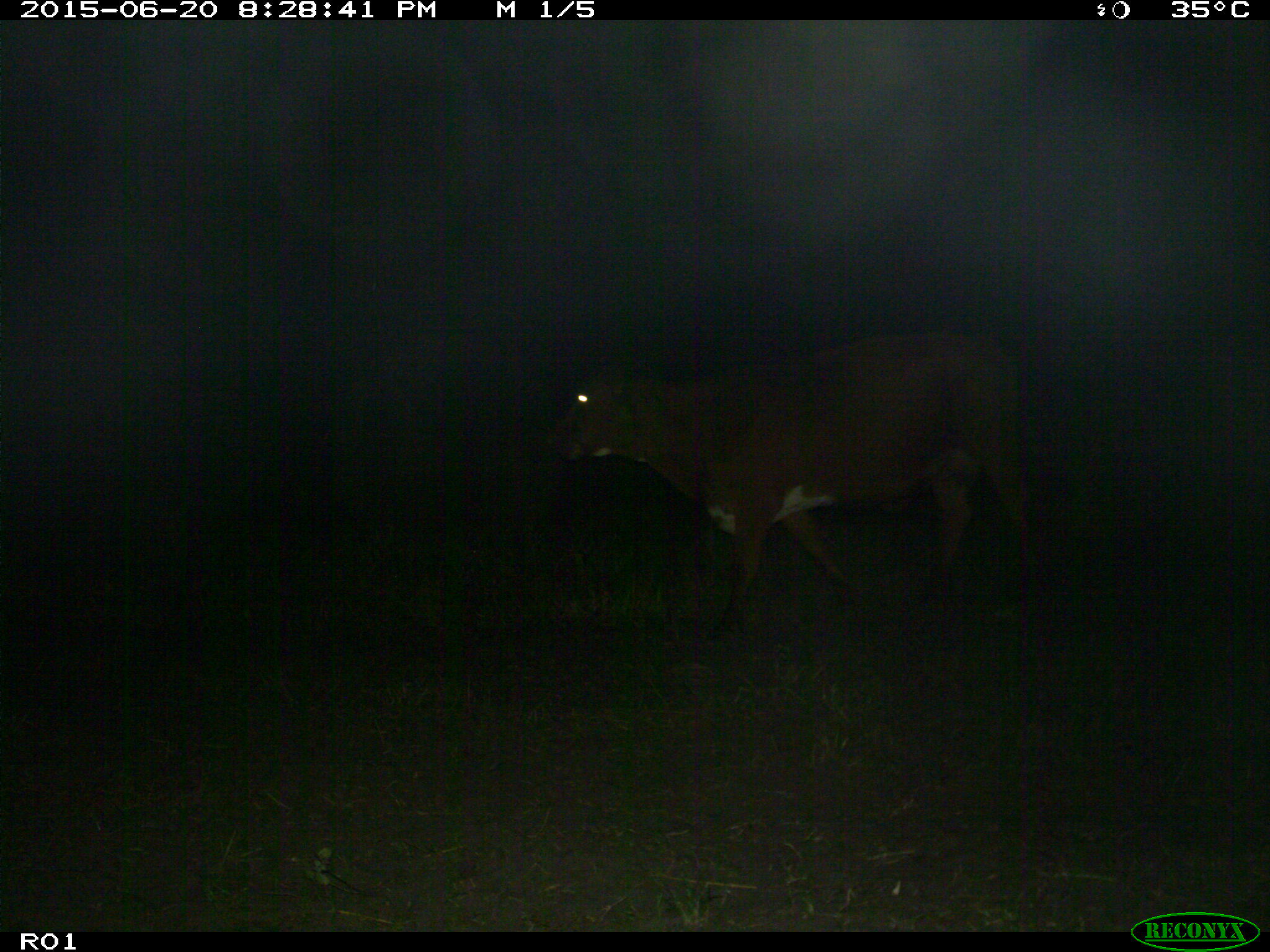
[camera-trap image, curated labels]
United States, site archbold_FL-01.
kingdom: Animalia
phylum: Chordata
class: Mammalia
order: Artiodactyla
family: Bovidae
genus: Bos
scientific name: Bos taurus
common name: domestic cow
Bos taurus (domestic cow).